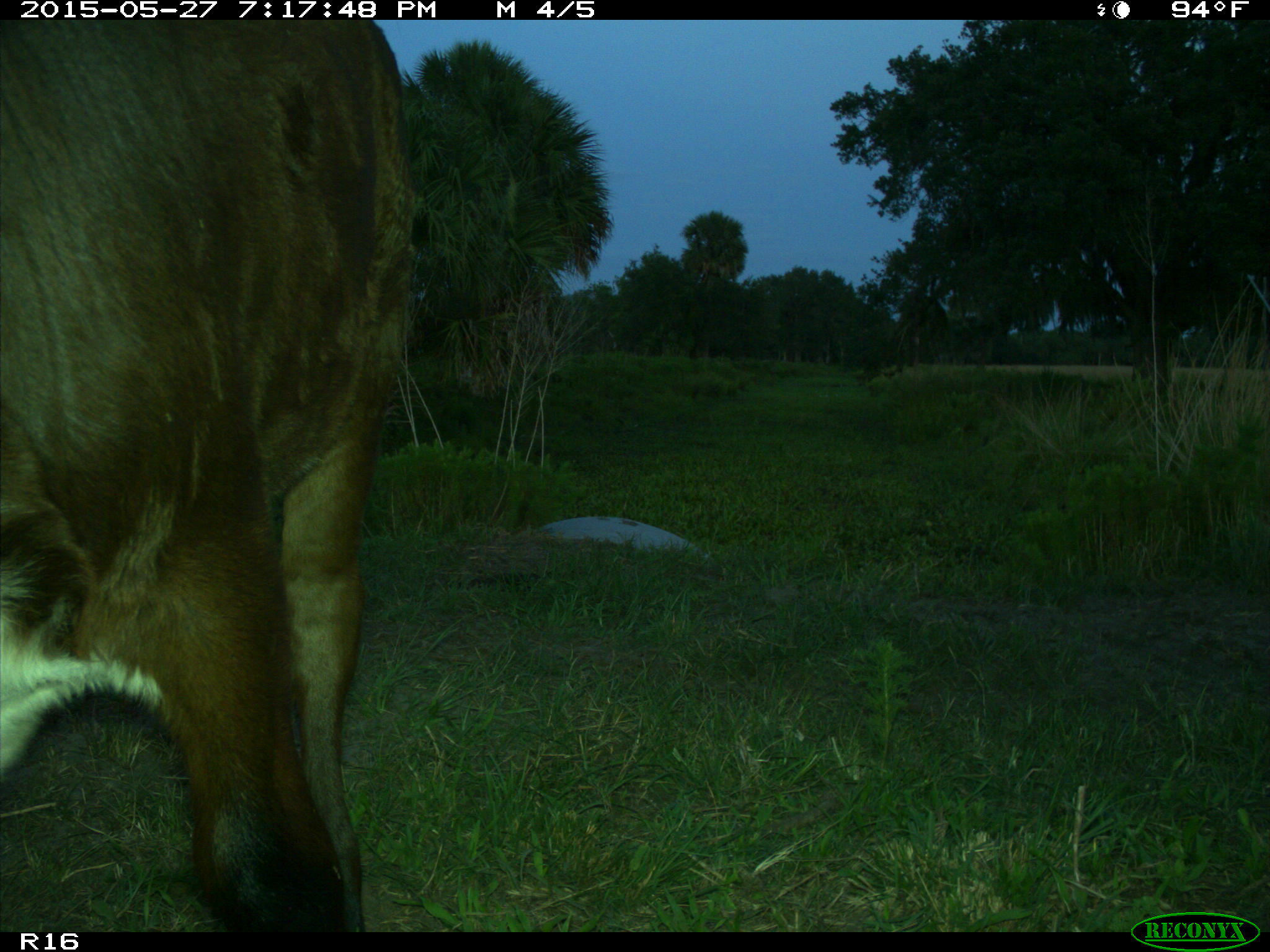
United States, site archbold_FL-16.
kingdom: Animalia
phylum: Chordata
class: Mammalia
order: Artiodactyla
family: Bovidae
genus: Bos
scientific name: Bos taurus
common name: domestic cow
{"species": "Bos taurus (domestic cow)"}